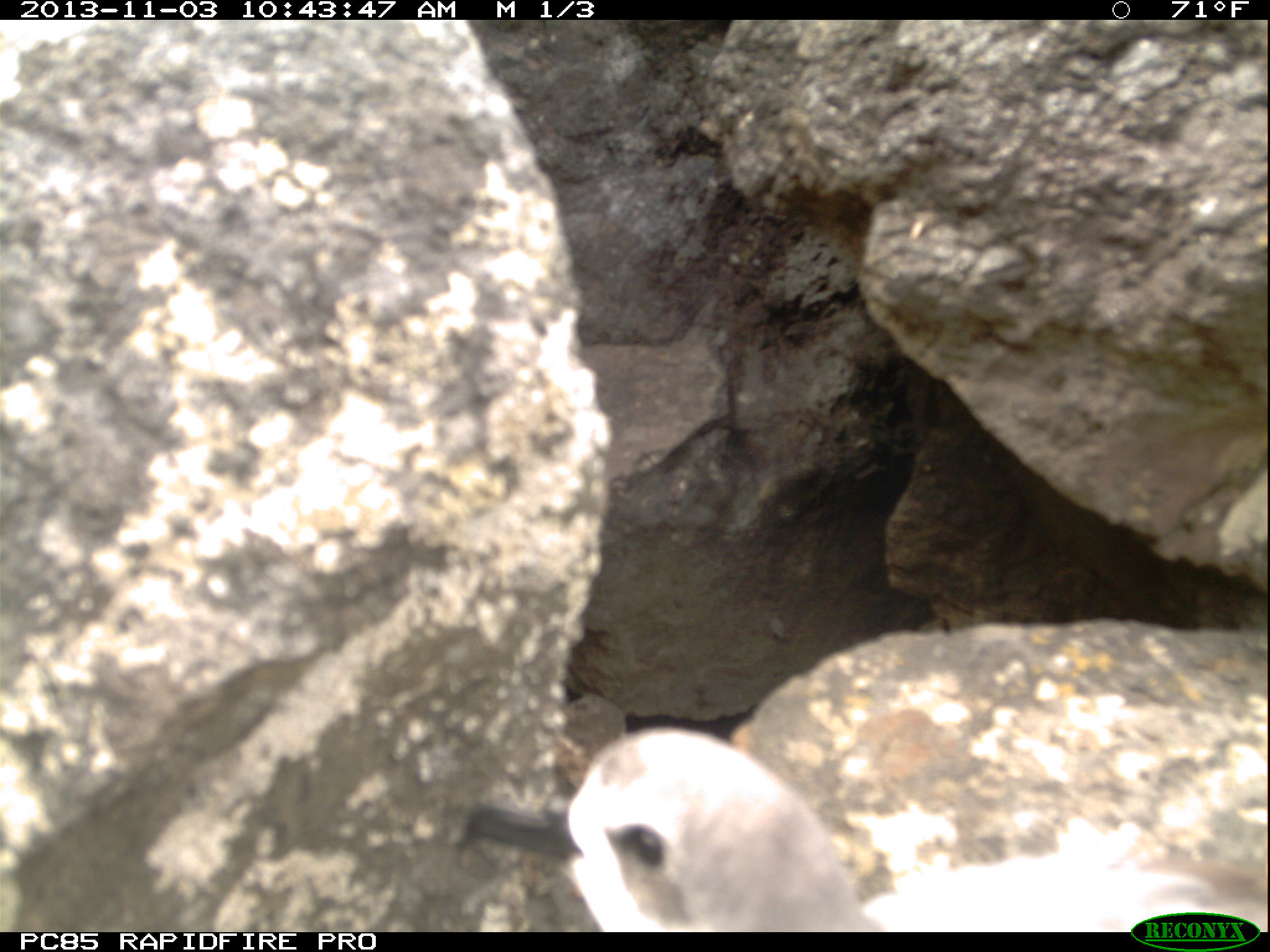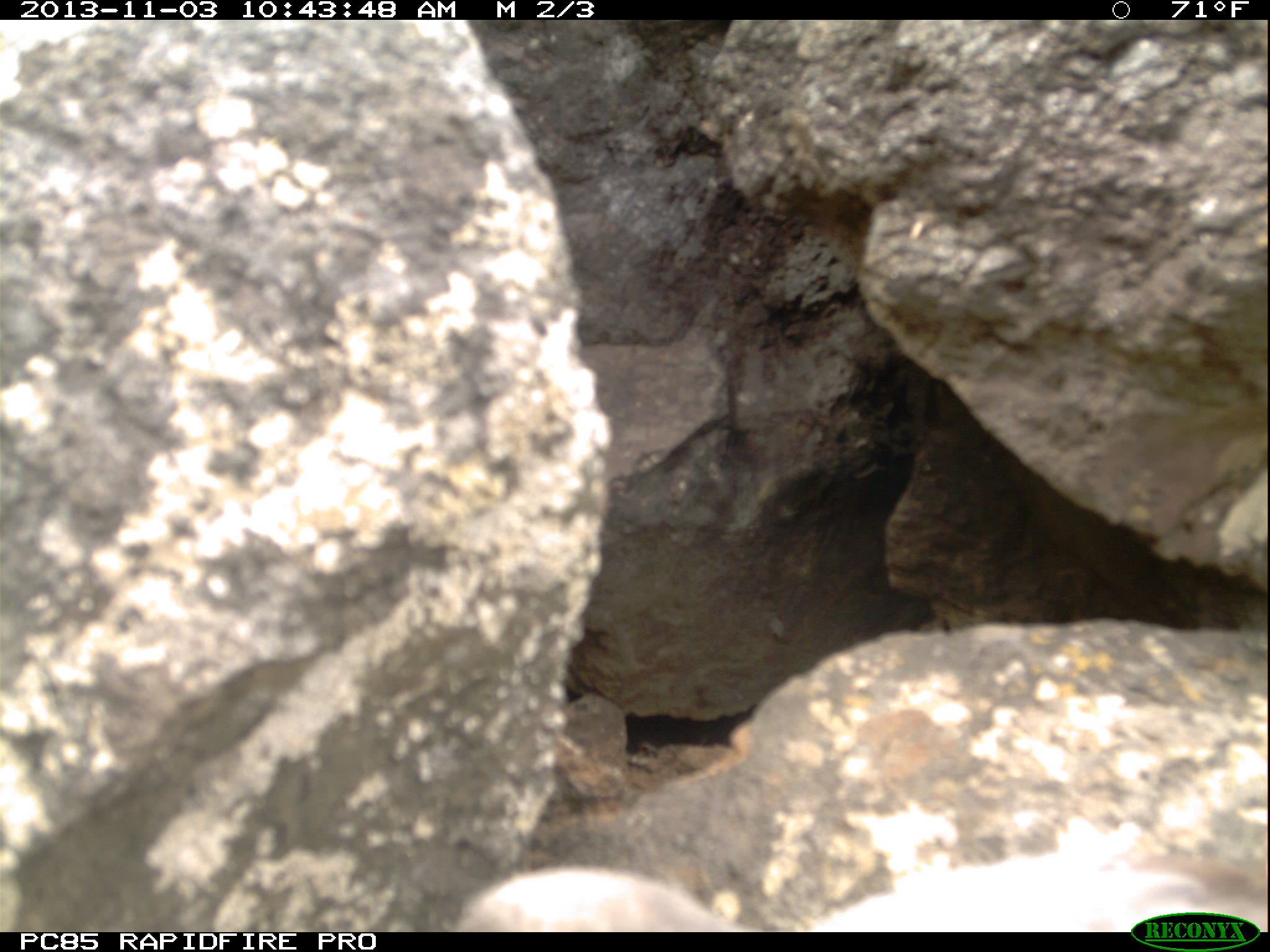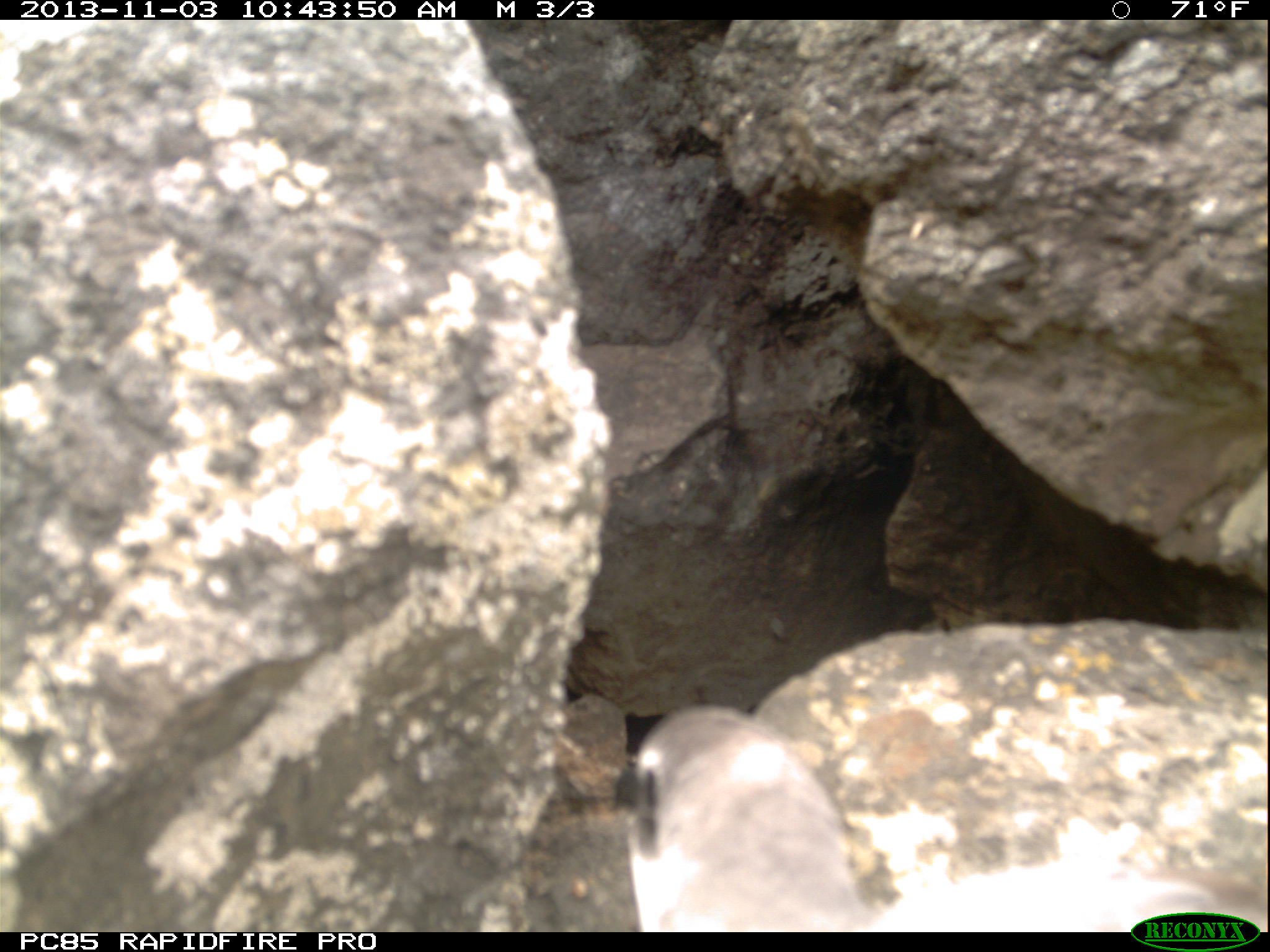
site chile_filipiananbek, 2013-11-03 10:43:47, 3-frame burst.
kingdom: Animalia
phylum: Chordata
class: Aves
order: Procellariiformes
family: Procellariidae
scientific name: Procellariidae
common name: petrel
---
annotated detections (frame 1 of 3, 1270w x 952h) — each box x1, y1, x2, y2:
petrel: 451, 726, 1226, 932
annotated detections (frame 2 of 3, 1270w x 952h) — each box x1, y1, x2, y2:
petrel: 451, 850, 1134, 933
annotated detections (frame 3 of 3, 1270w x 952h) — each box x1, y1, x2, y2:
petrel: 614, 702, 1238, 934